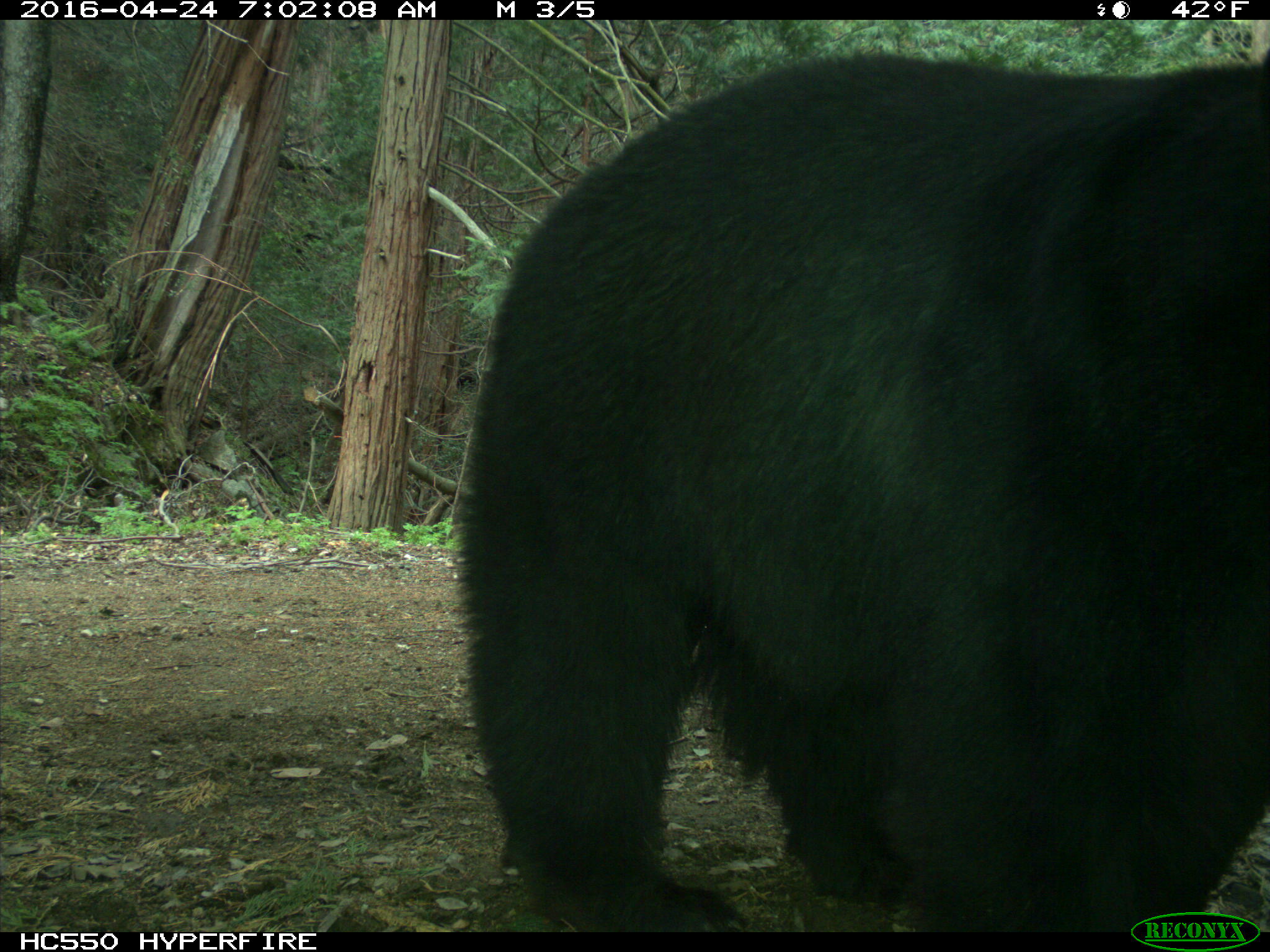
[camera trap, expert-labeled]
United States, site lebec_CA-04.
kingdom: Animalia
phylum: Chordata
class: Mammalia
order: Carnivora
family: Ursidae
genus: Ursus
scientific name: Ursus americanus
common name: american black bear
Ursus americanus (american black bear).